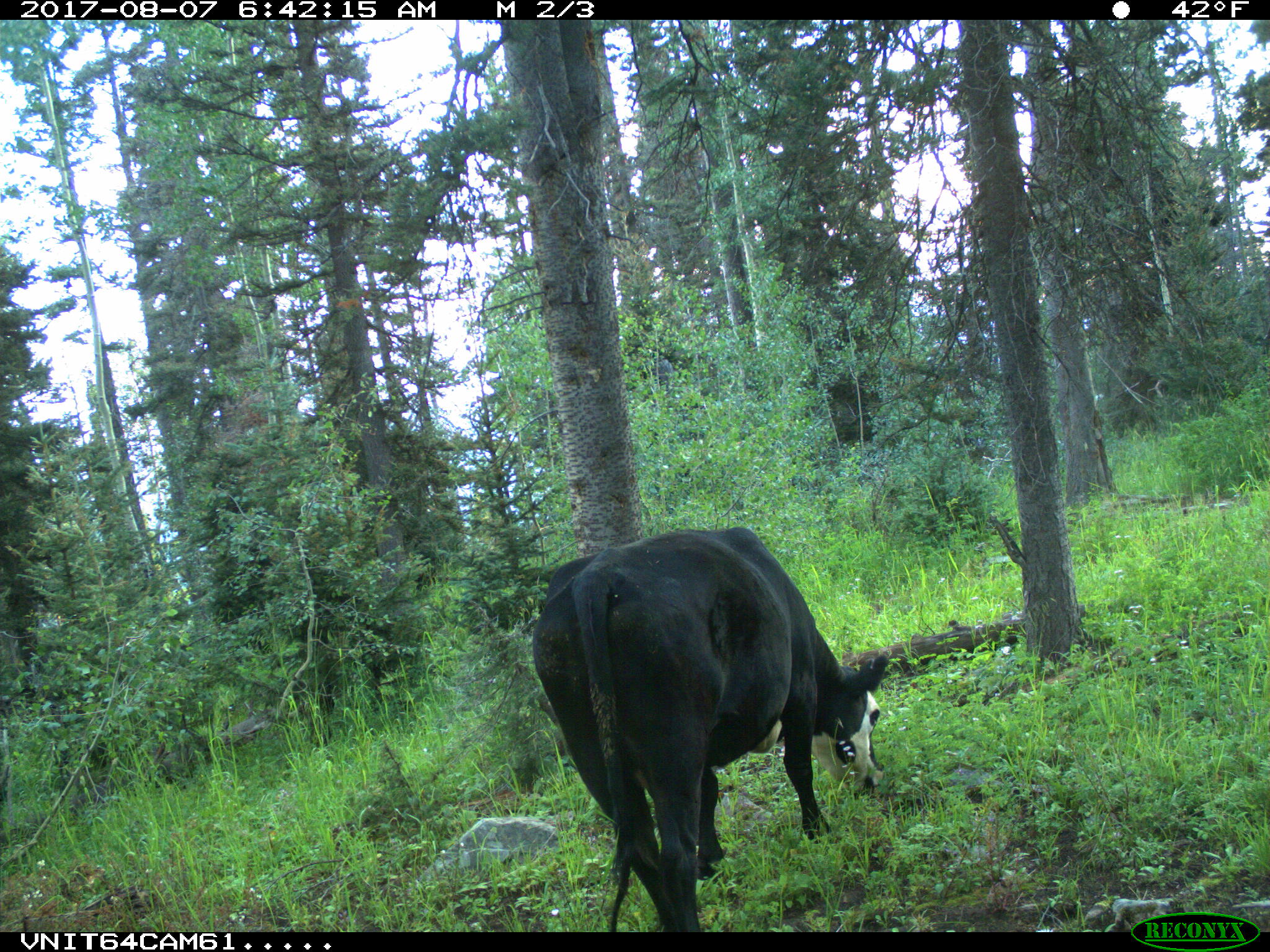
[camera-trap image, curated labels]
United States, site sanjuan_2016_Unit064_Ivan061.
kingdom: Animalia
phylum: Chordata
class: Mammalia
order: Artiodactyla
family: Bovidae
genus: Bos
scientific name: Bos taurus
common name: domestic cow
Bos taurus (domestic cow).